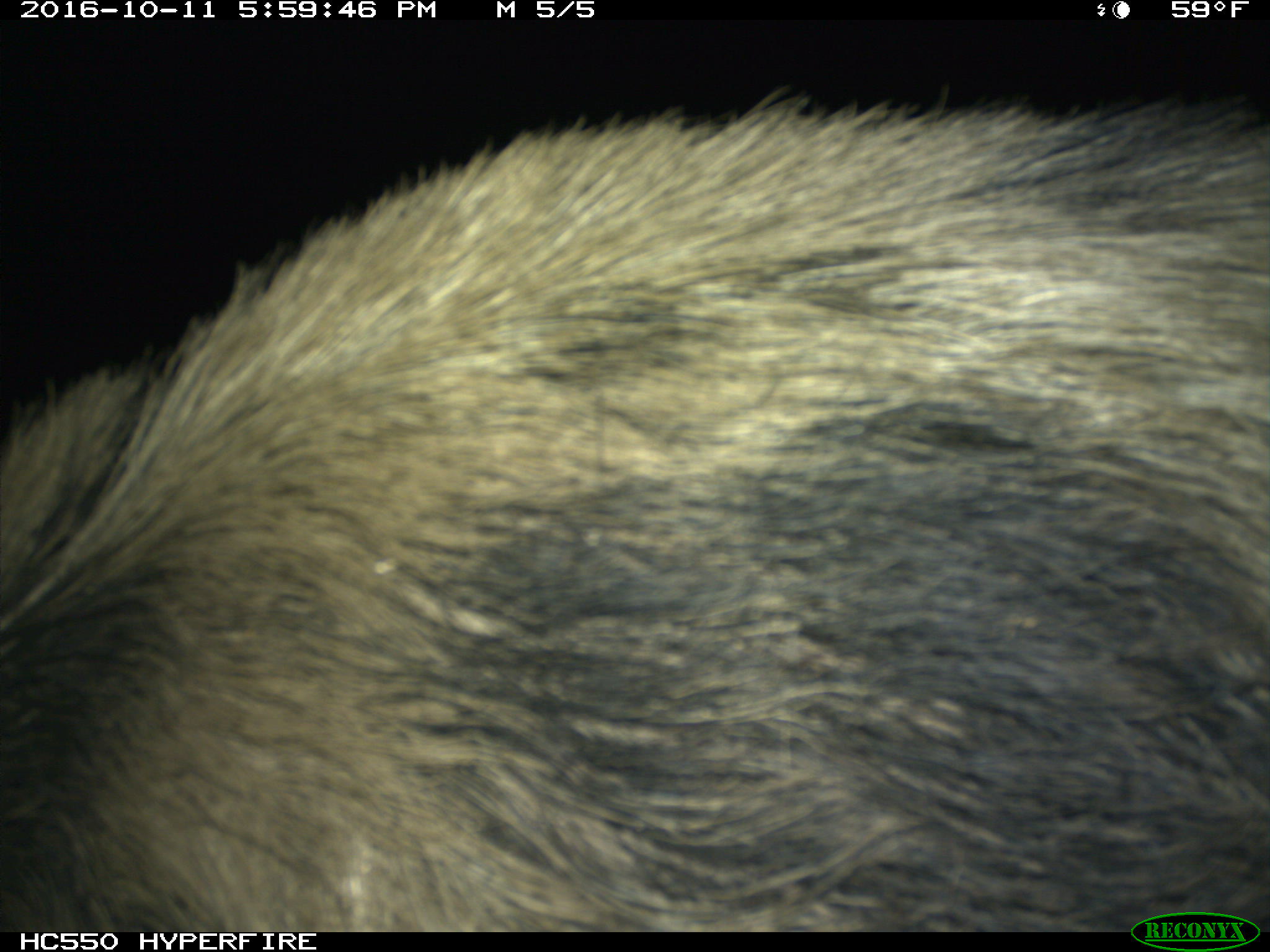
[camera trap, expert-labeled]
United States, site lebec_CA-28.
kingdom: Animalia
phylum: Chordata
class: Mammalia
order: Artiodactyla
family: Suidae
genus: Sus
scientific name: Sus scrofa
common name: wild boar